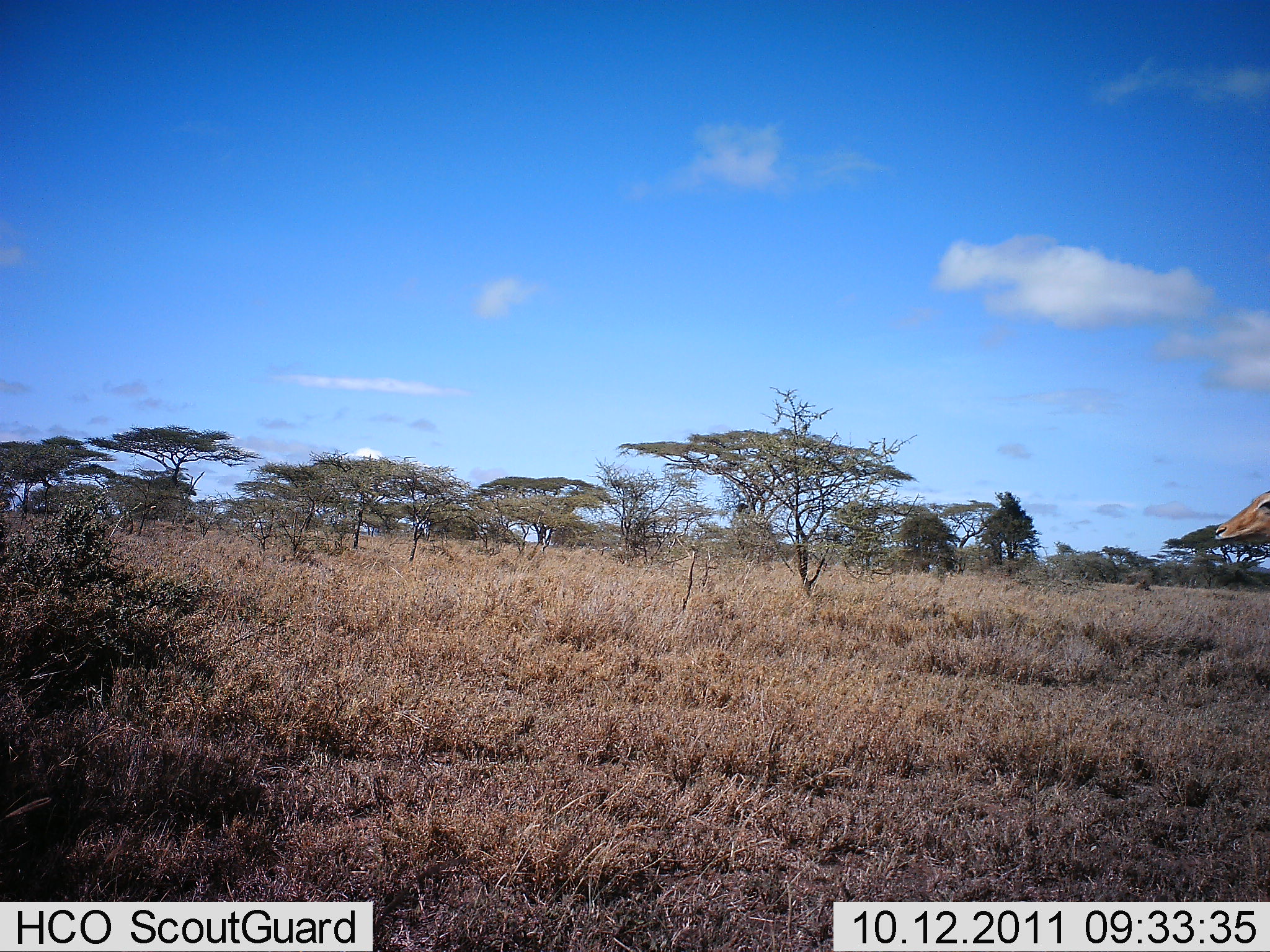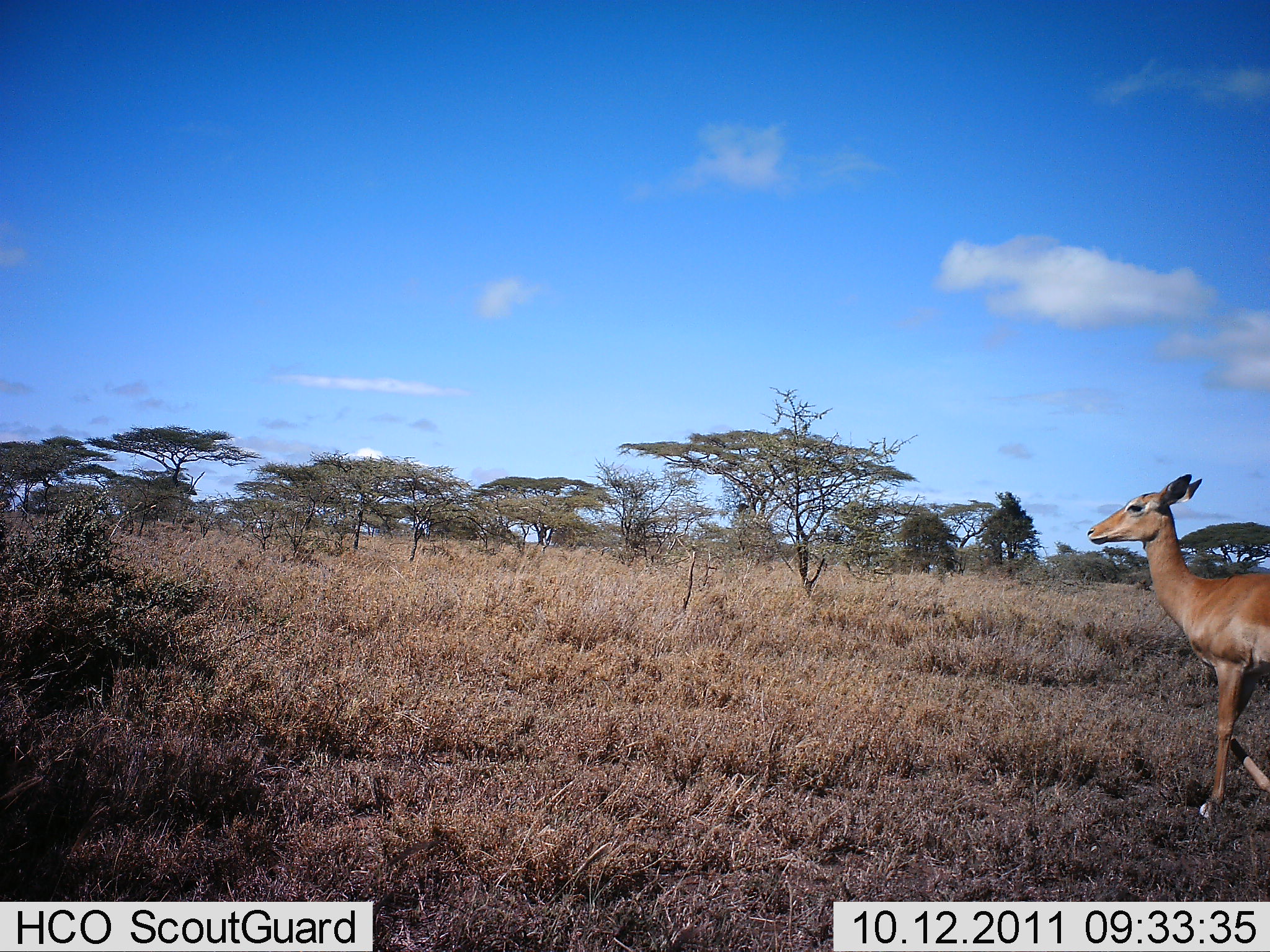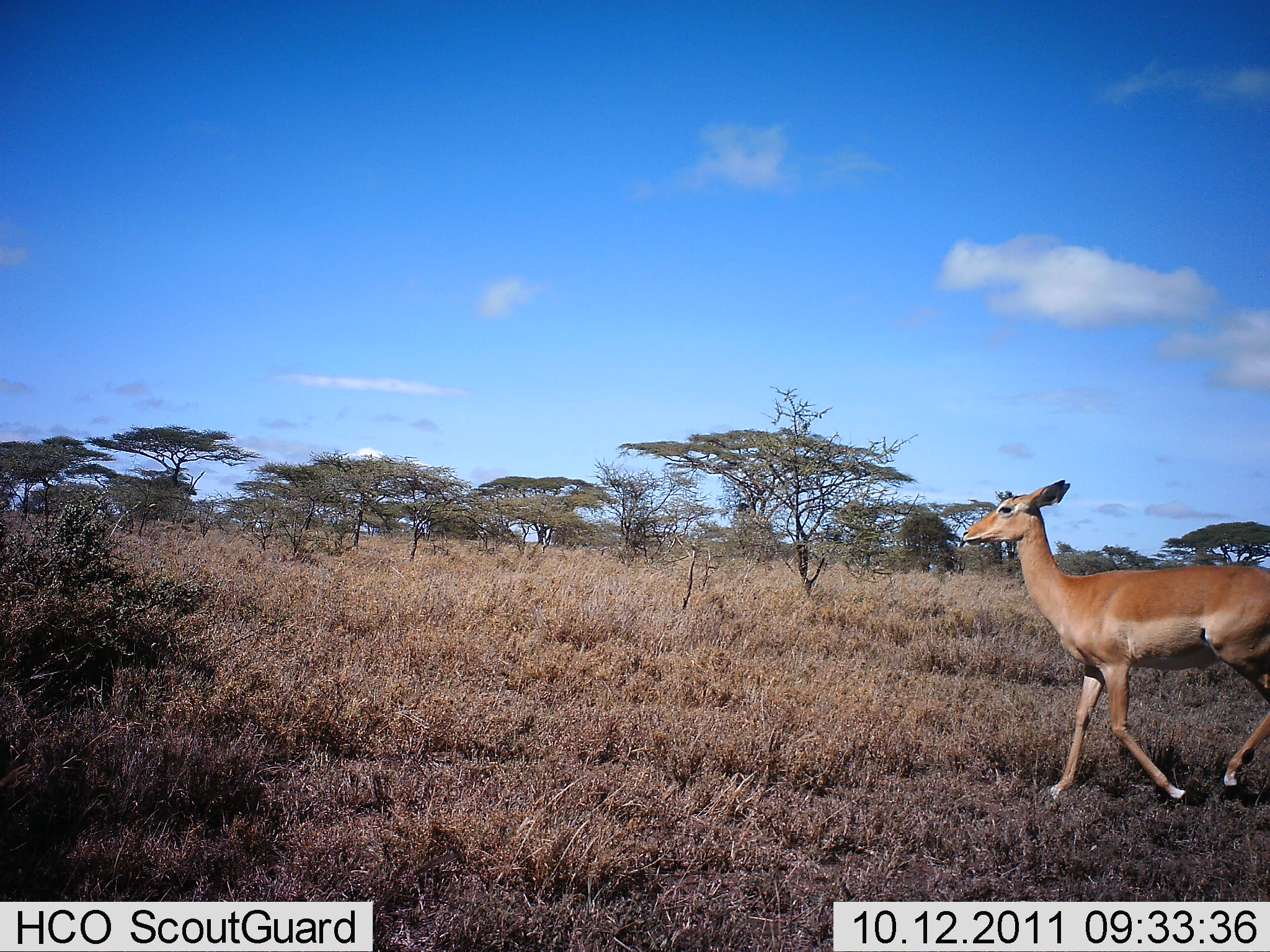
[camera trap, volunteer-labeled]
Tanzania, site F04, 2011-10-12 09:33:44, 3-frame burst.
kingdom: Animalia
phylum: Chordata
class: Mammalia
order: Artiodactyla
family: Bovidae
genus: Aepyceros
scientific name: Aepyceros melampus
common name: impala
Impala (Aepyceros melampus), count 1. Behavior (volunteer vote fractions): standing 12%, resting 0%, moving 88%, interacting 0%. Young present (vote fraction): 0%. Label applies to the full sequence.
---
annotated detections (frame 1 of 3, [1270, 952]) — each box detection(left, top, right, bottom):
animal: detection(1212, 485, 1270, 553)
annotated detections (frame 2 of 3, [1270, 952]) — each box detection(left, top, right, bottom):
animal: detection(1084, 473, 1270, 822)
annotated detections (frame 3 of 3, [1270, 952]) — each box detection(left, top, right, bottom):
animal: detection(961, 477, 1270, 803)